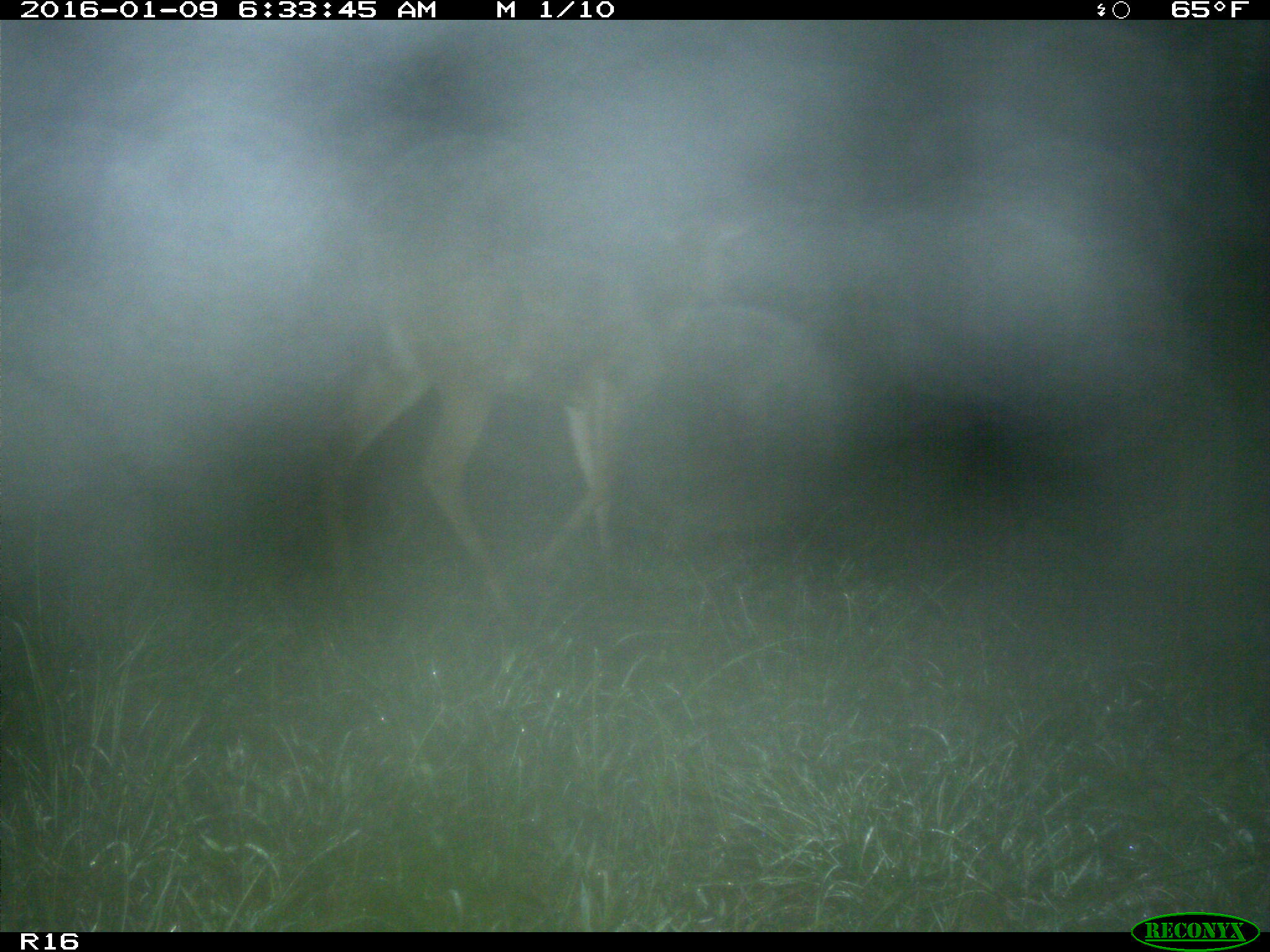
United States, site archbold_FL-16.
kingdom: Animalia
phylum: Chordata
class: Mammalia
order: Artiodactyla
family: Cervidae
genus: Odocoileus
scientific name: Odocoileus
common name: deer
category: unidentified deer